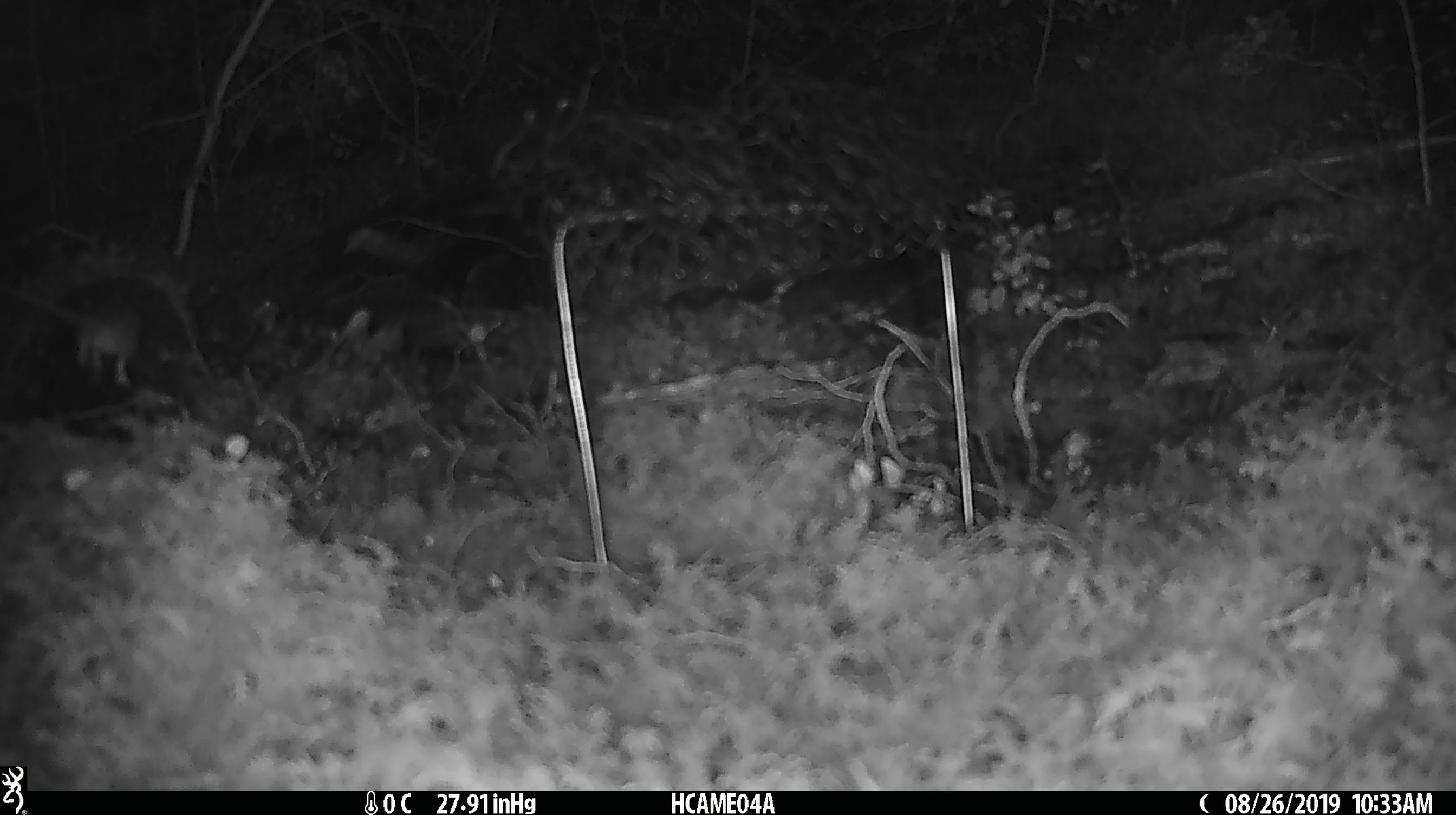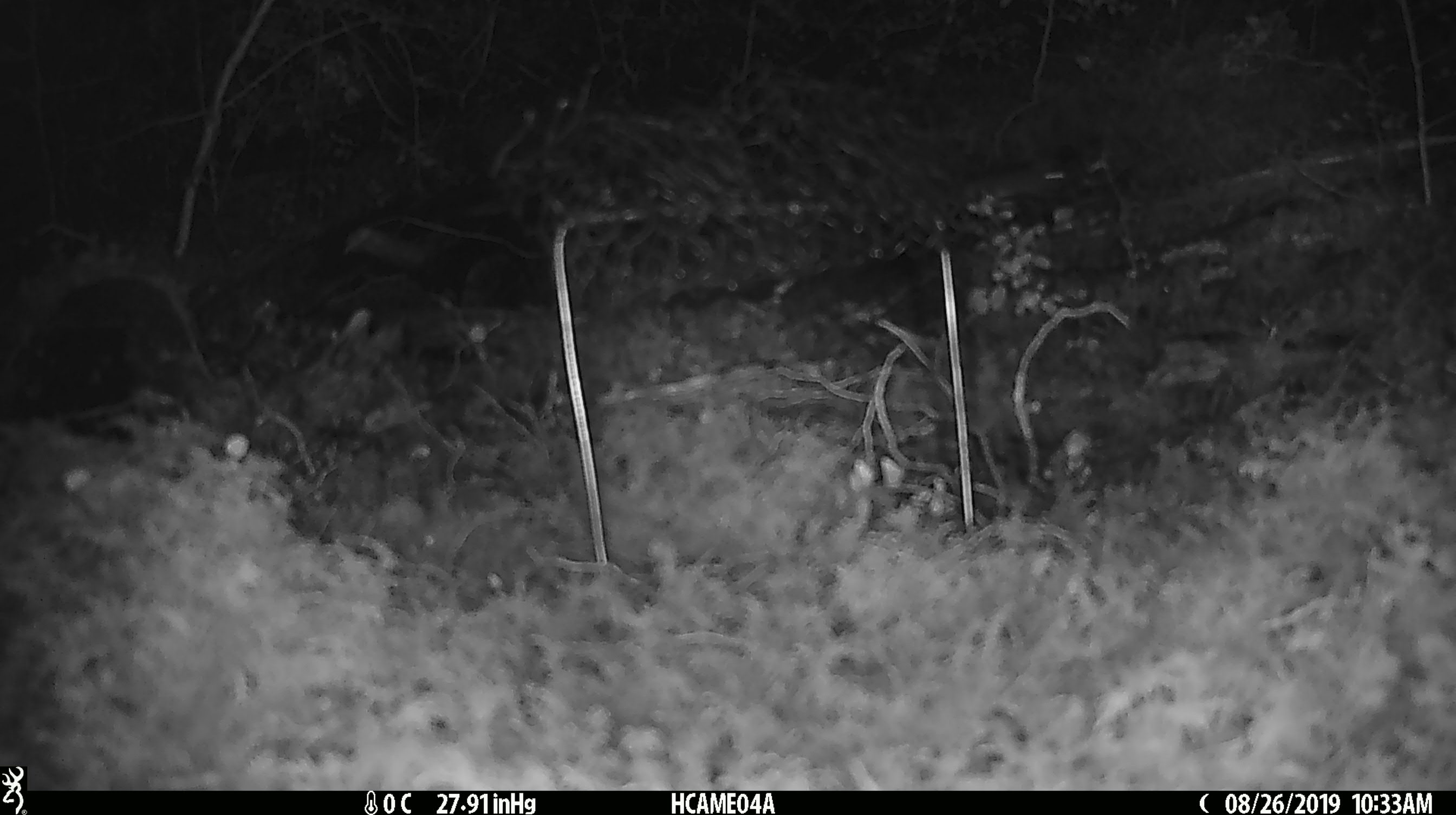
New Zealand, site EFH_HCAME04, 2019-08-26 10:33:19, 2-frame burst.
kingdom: Animalia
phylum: Chordata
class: Mammalia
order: Rodentia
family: Muridae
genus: Mus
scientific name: Mus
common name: mouse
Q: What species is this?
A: Mouse (Mus).